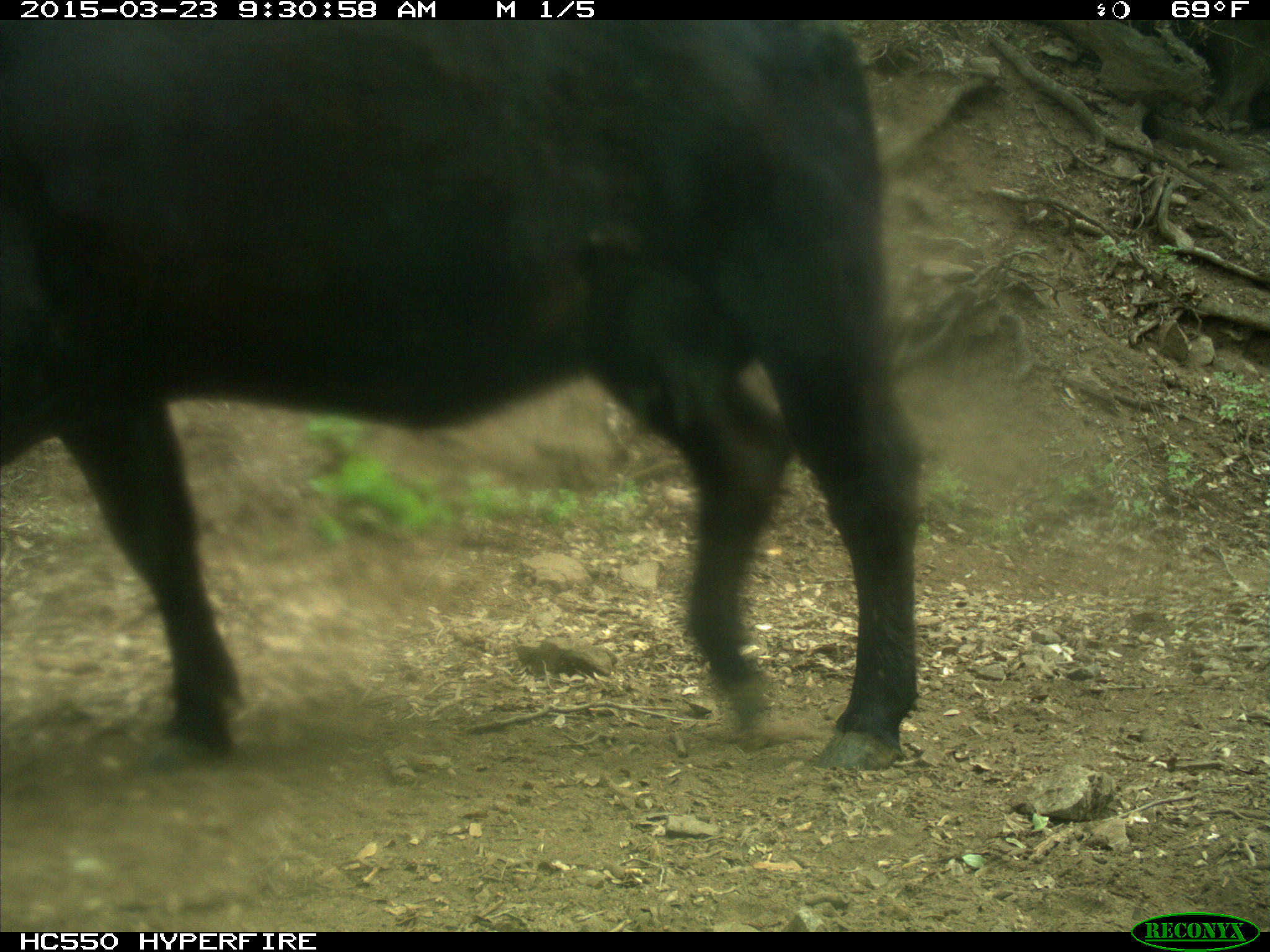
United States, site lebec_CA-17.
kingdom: Animalia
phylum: Chordata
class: Mammalia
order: Artiodactyla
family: Bovidae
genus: Bos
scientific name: Bos taurus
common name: domestic cow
Bos taurus (domestic cow).